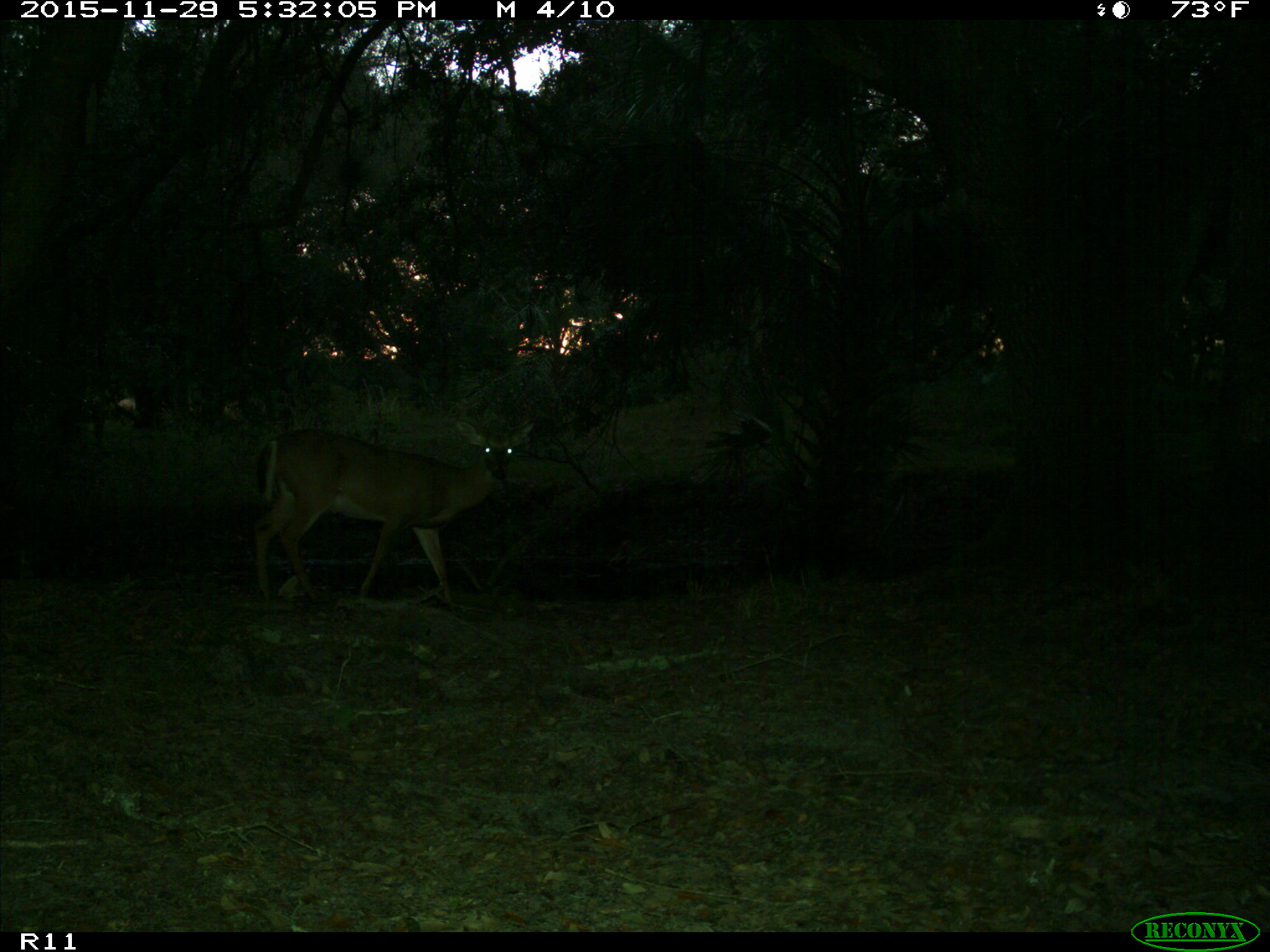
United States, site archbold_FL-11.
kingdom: Animalia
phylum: Chordata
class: Mammalia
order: Artiodactyla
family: Cervidae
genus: Odocoileus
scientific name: Odocoileus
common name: deer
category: unidentified deer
Unidentified deer (deer) (Odocoileus).